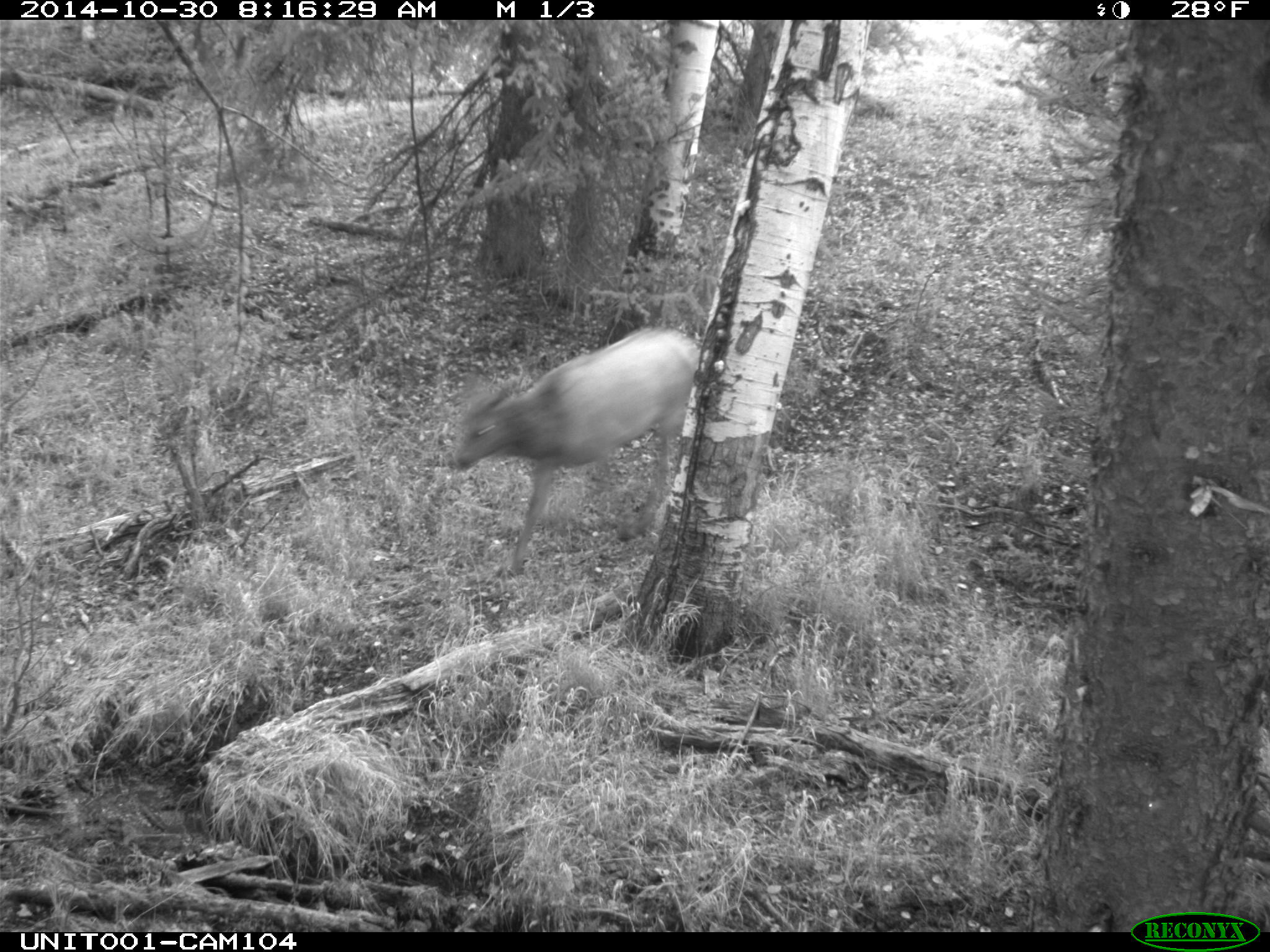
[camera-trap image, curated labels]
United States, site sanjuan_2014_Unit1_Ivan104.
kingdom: Animalia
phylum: Chordata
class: Mammalia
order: Artiodactyla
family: Cervidae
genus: Cervus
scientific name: Cervus elaphus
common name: red deer